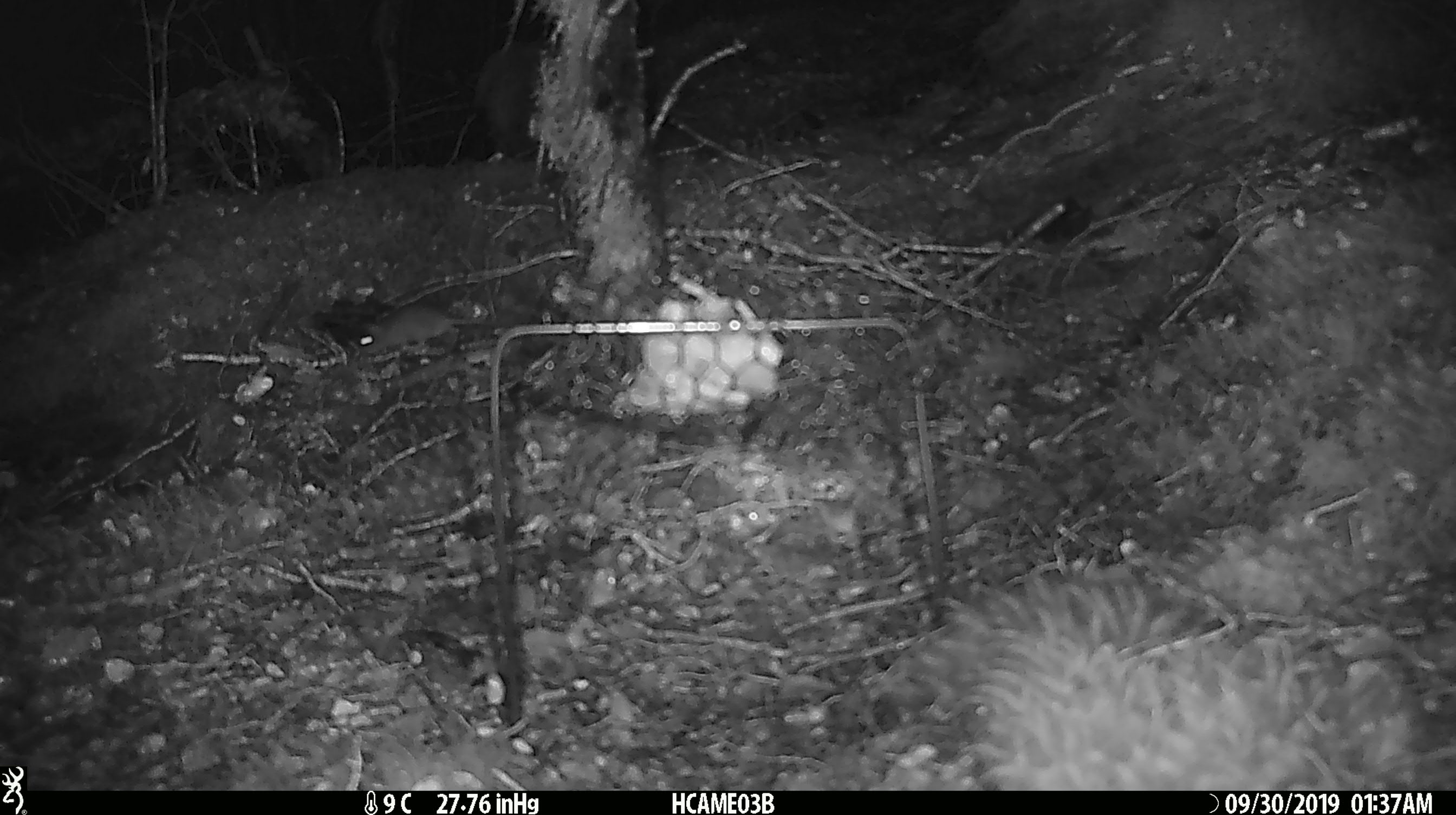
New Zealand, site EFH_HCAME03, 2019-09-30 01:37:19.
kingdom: Animalia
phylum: Chordata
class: Mammalia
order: Rodentia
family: Muridae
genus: Mus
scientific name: Mus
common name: mouse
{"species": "mouse (Mus)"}